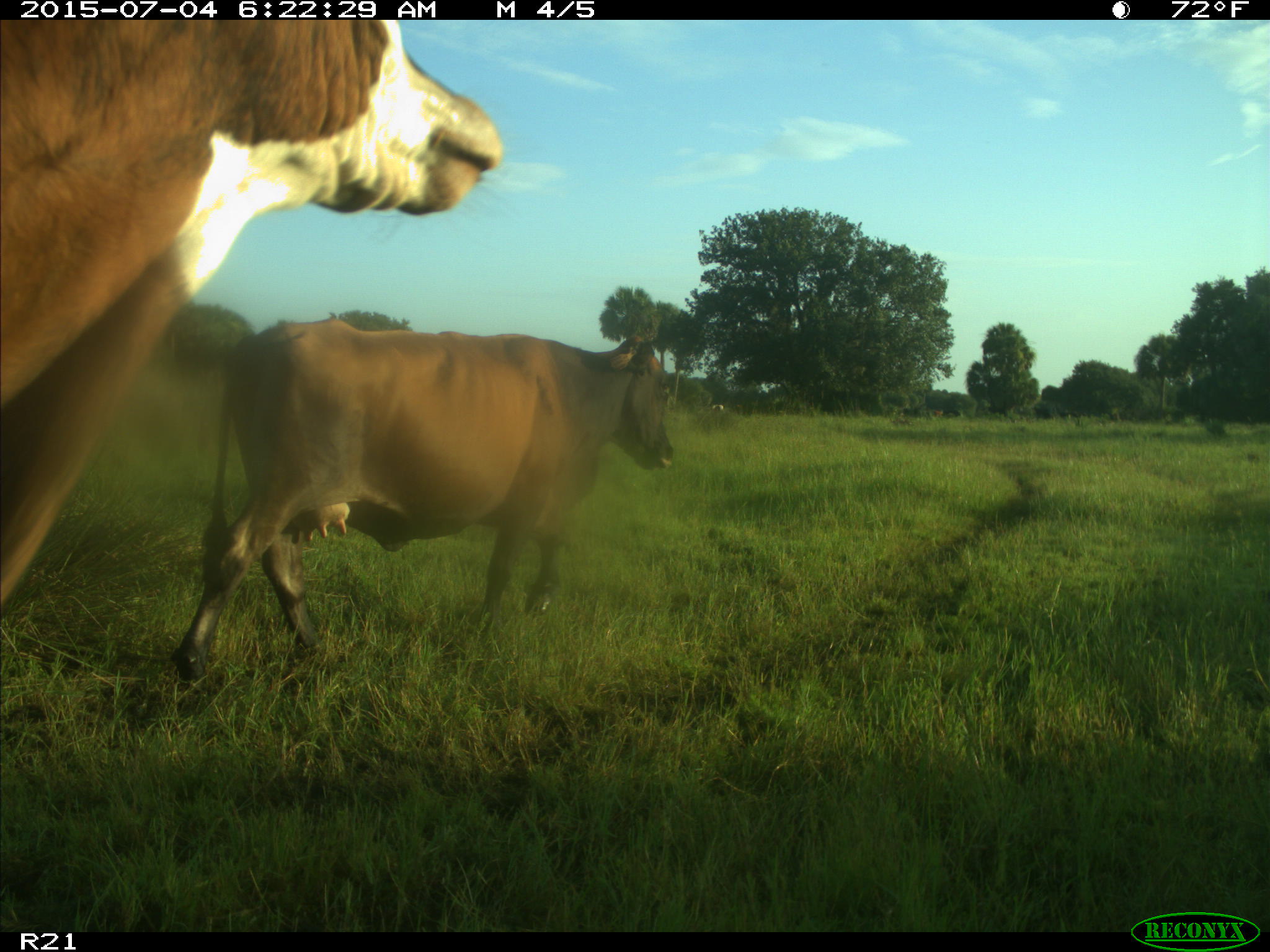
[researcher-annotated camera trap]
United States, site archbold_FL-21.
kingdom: Animalia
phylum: Chordata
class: Mammalia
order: Artiodactyla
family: Bovidae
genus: Bos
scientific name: Bos taurus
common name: domestic cow